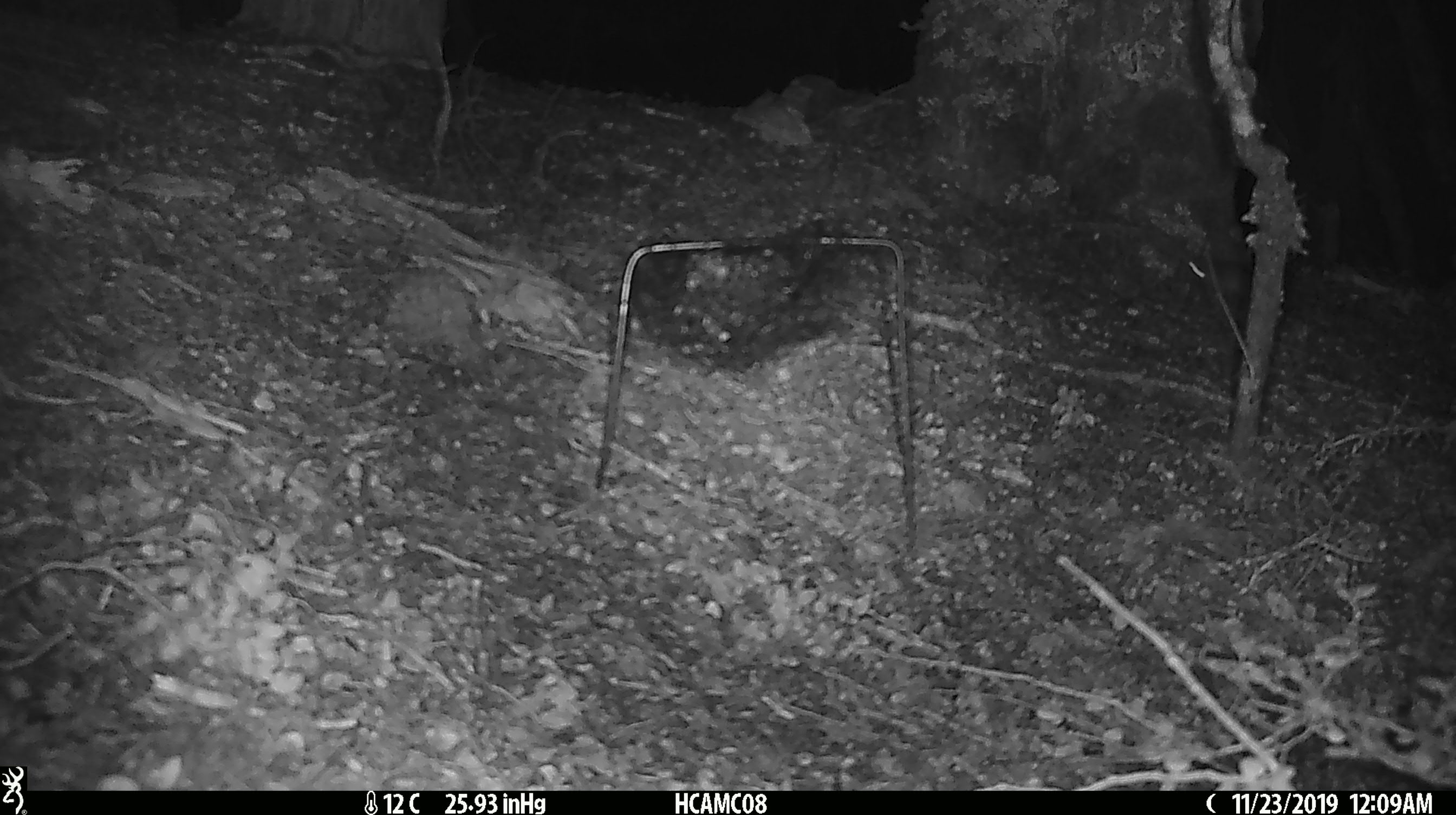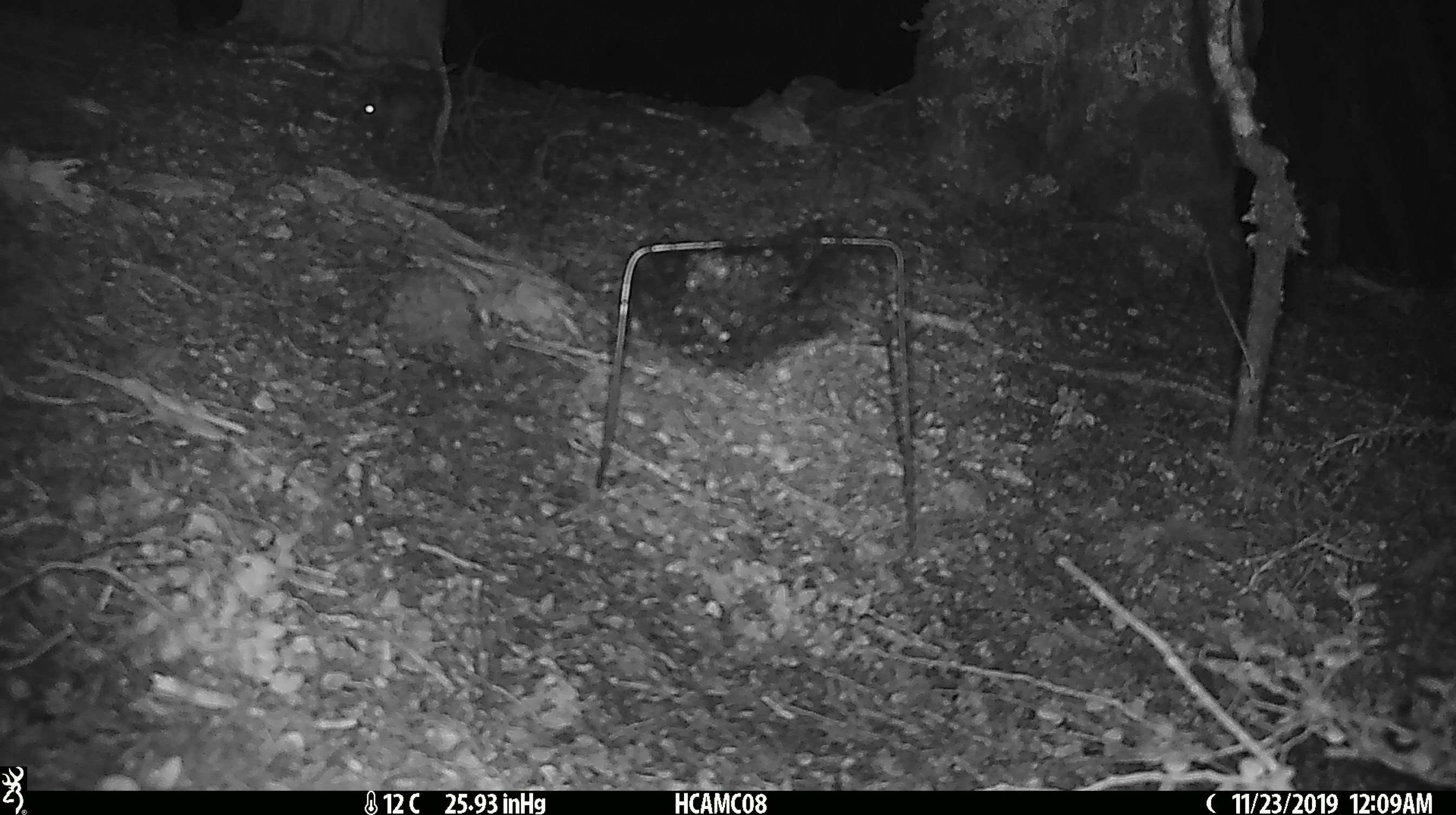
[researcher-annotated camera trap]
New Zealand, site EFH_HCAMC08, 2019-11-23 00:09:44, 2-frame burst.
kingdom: Animalia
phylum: Chordata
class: Mammalia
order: Rodentia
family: Muridae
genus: Mus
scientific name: Mus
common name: mouse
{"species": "mouse (Mus)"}